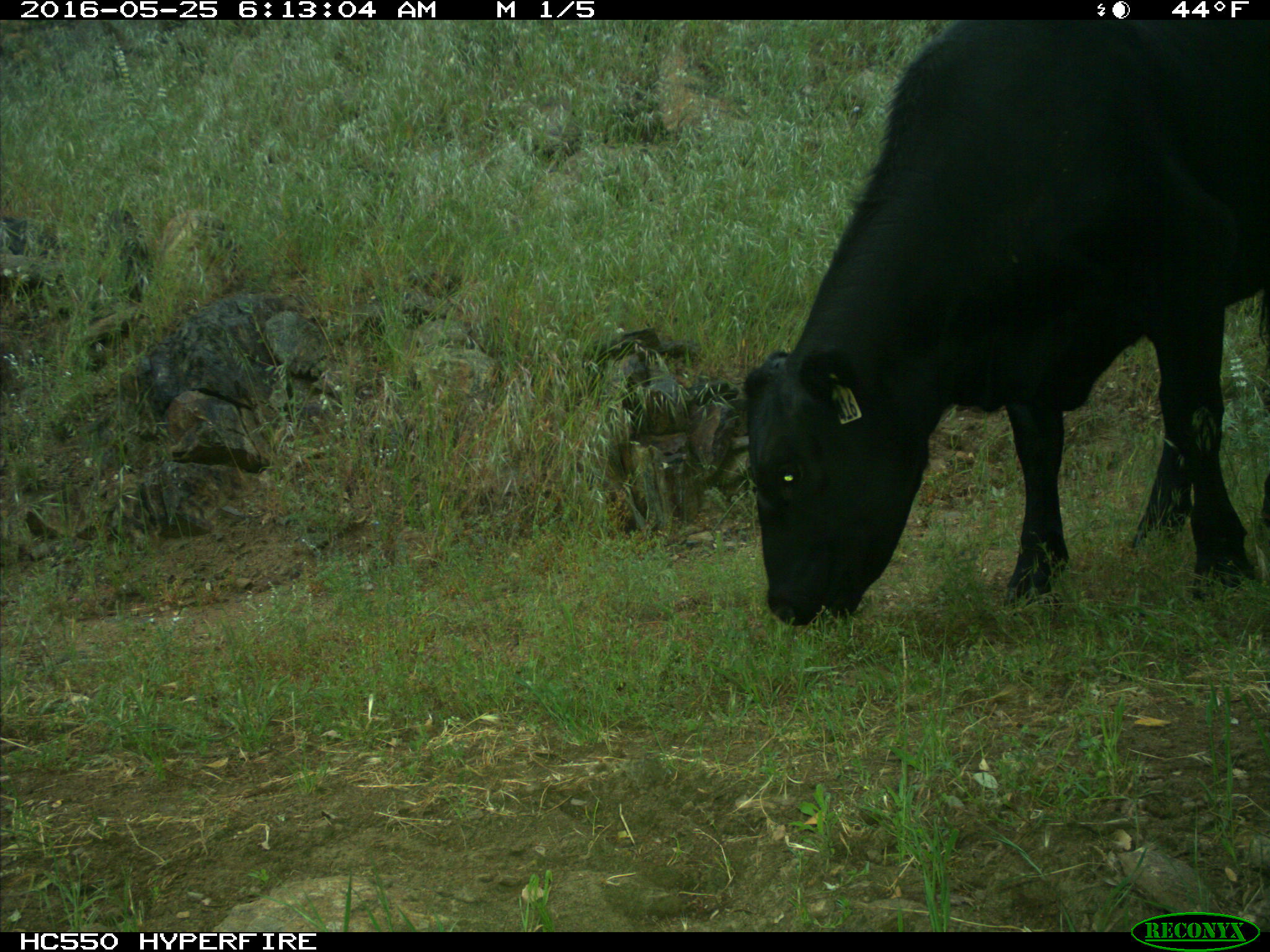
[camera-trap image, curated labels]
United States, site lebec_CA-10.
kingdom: Animalia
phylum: Chordata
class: Mammalia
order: Artiodactyla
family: Bovidae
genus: Bos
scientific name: Bos taurus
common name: domestic cow